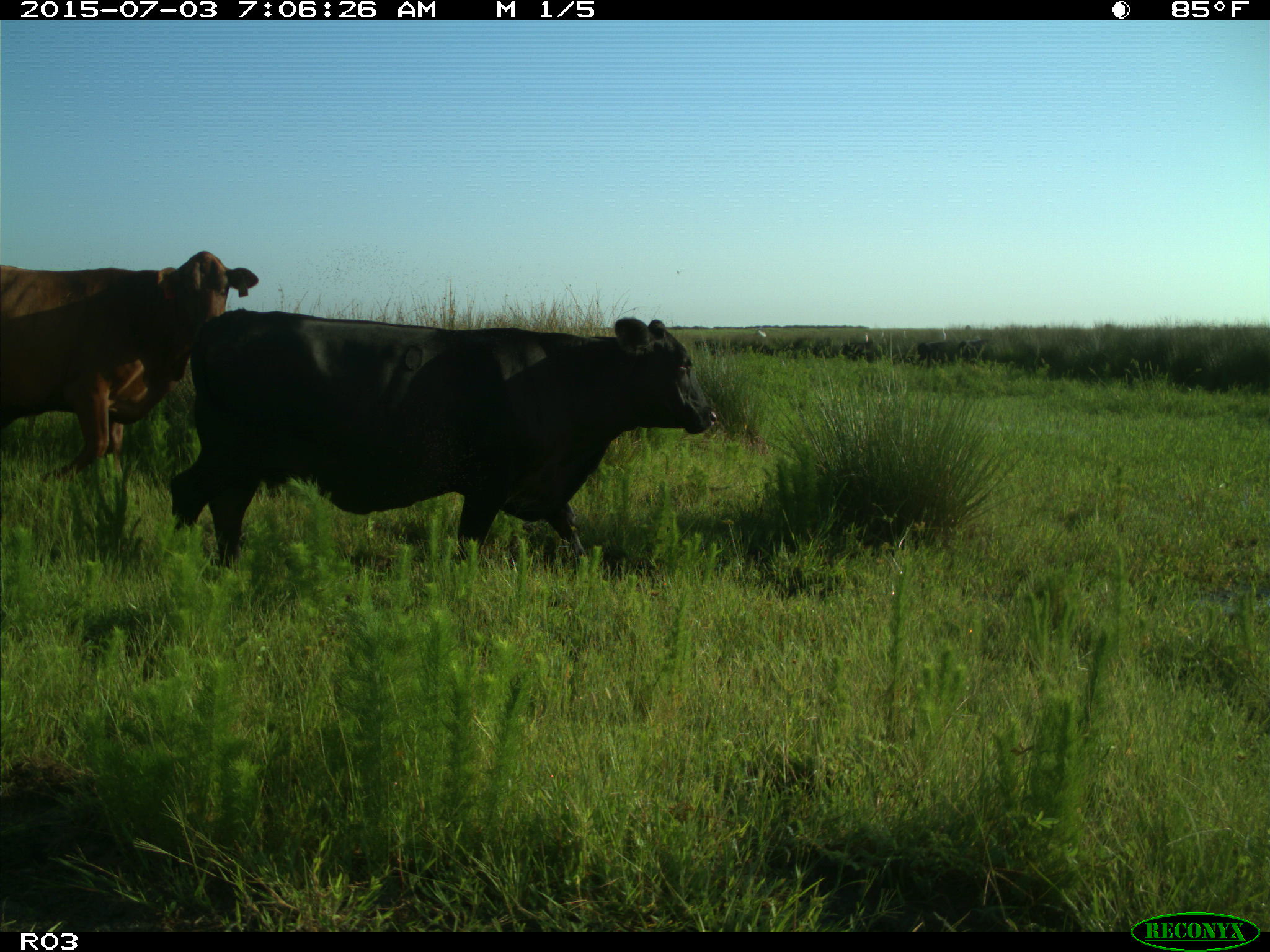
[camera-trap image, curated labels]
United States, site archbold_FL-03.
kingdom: Animalia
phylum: Chordata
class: Mammalia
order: Artiodactyla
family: Bovidae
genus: Bos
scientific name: Bos taurus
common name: domestic cow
Bos taurus (domestic cow).